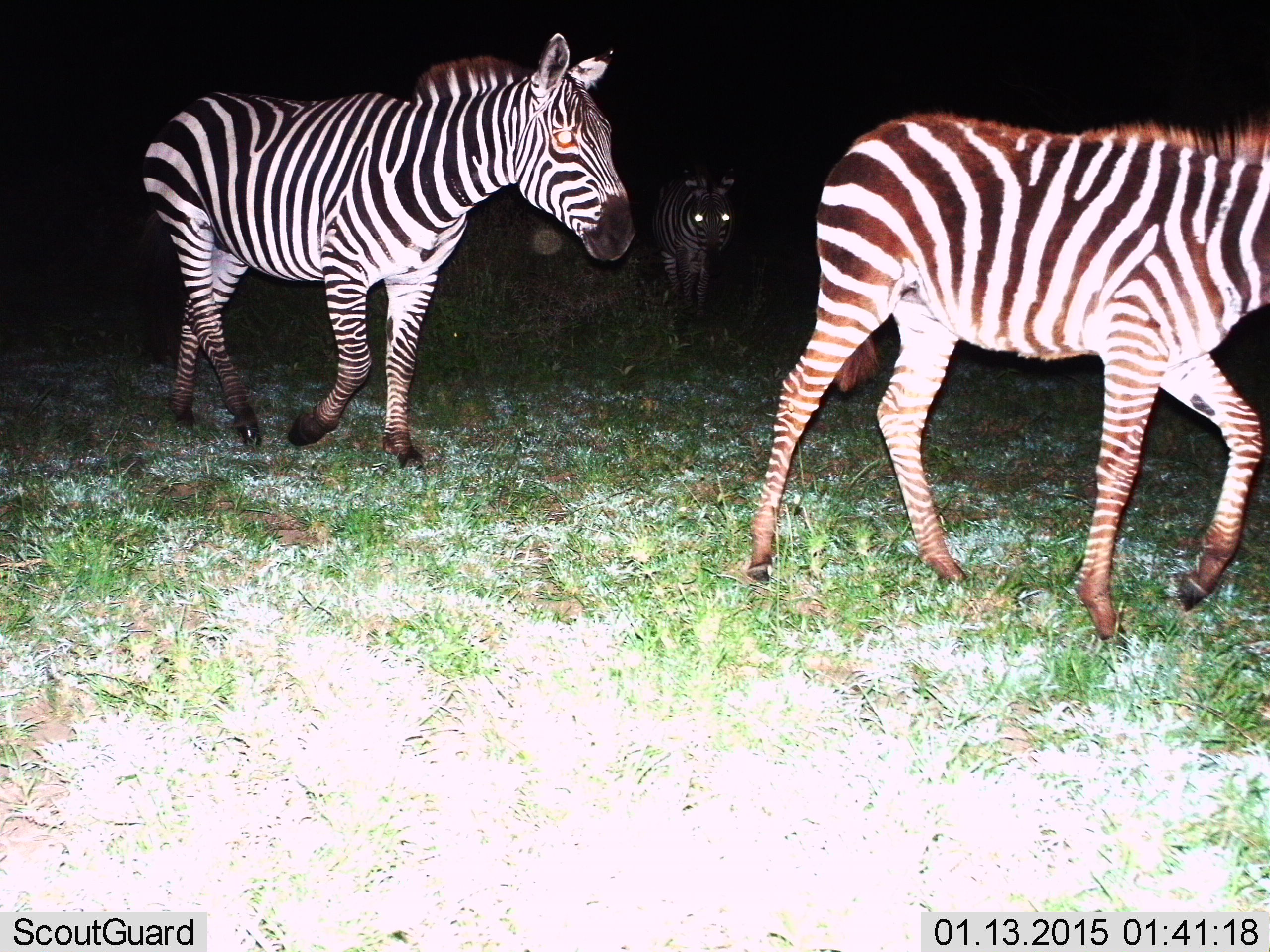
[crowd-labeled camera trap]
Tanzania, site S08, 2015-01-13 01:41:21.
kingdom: Animalia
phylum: Chordata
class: Mammalia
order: Perissodactyla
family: Equidae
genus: Equus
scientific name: Equus quagga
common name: plains zebra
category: zebra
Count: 3.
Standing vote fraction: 0%.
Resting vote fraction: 0%.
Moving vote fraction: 100%.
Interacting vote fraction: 0%.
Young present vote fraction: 40%.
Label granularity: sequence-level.